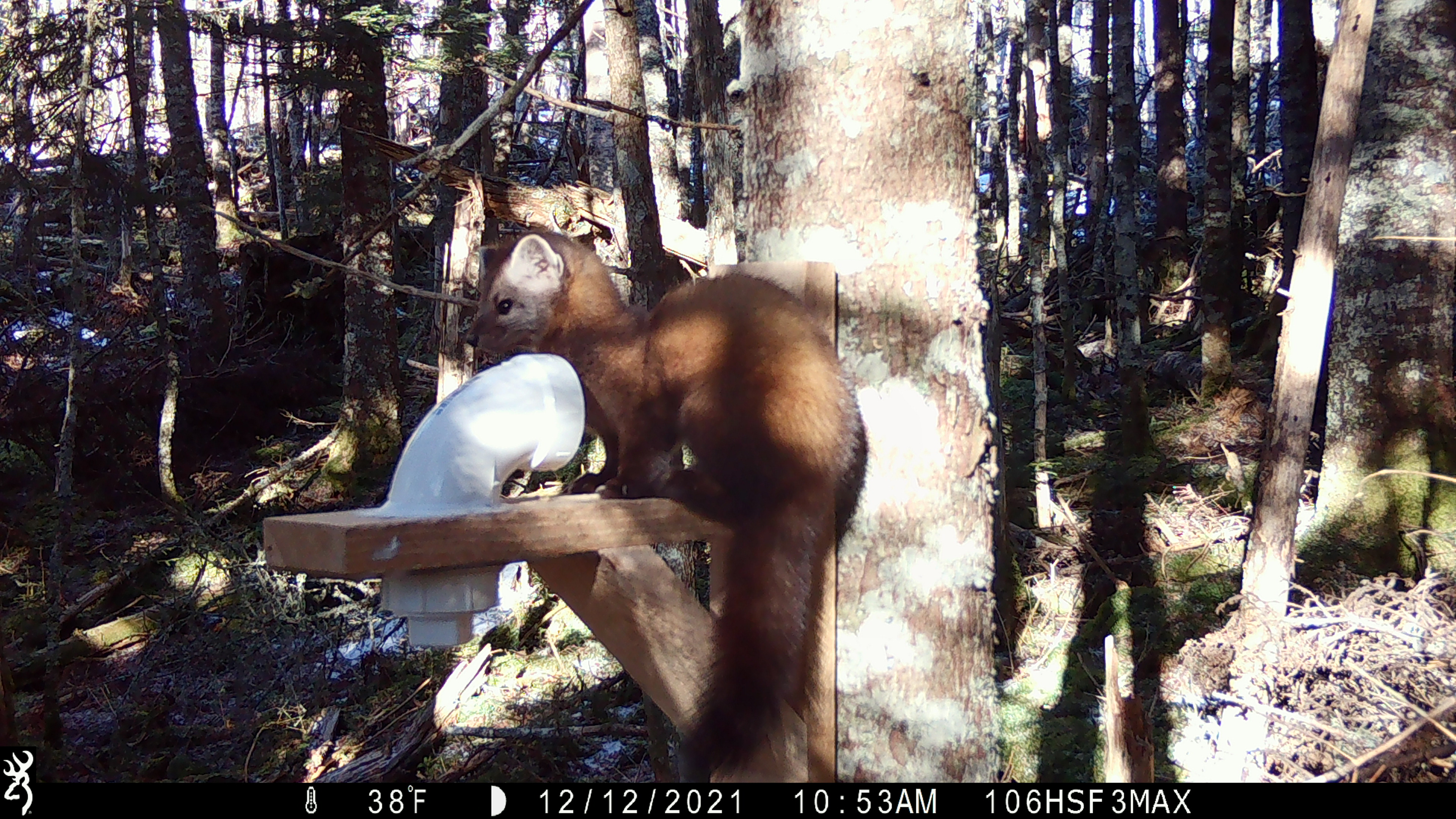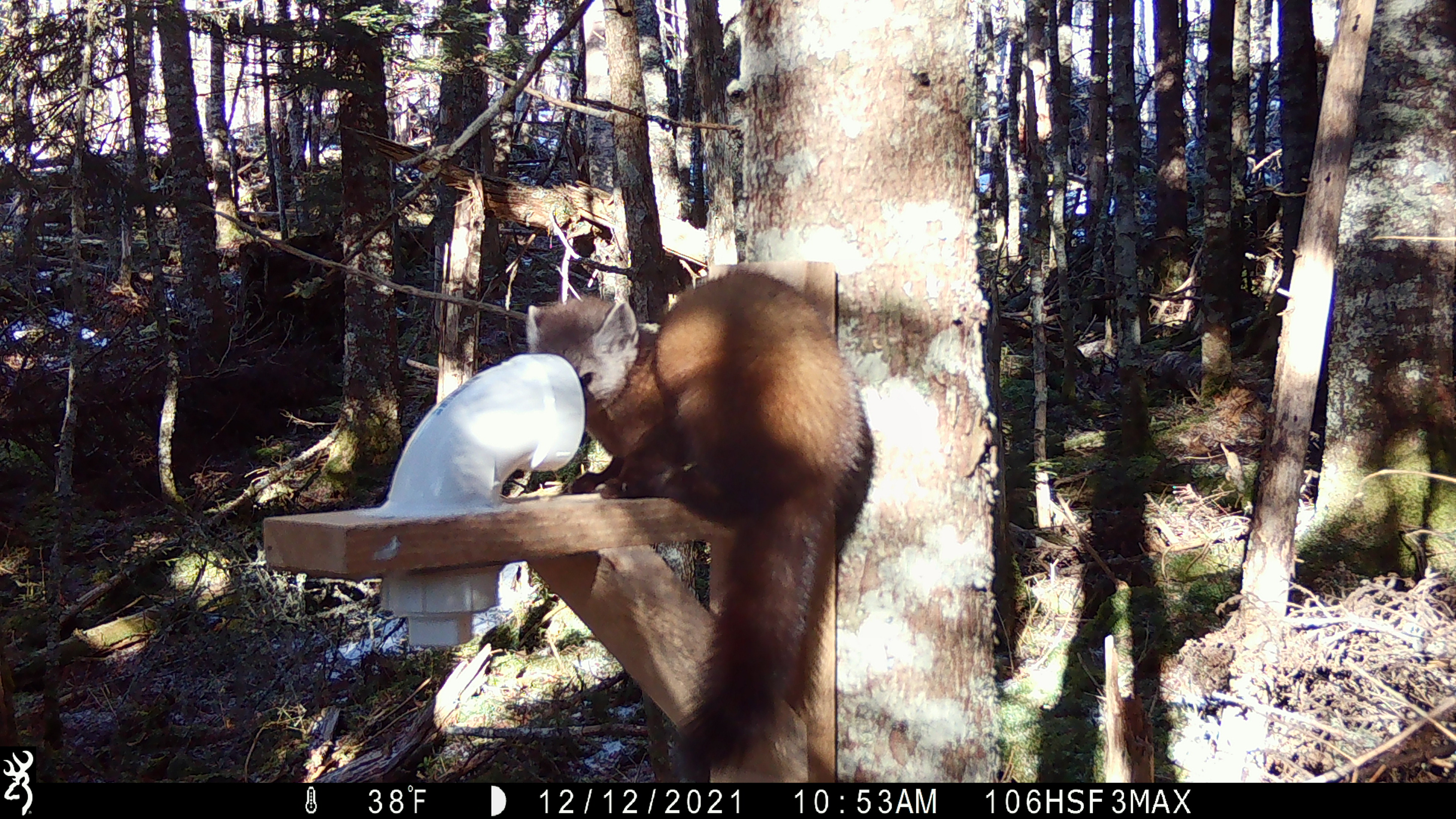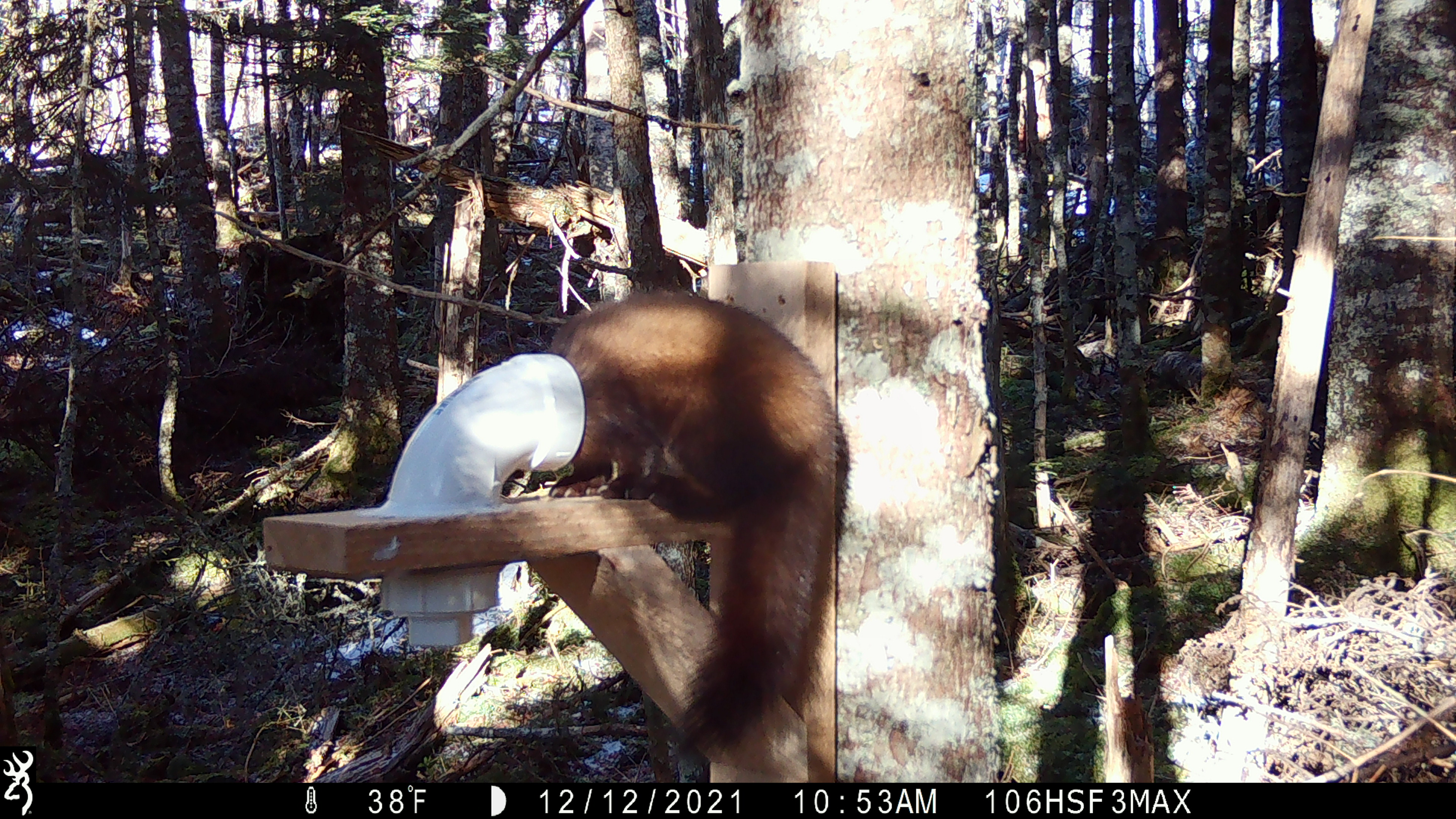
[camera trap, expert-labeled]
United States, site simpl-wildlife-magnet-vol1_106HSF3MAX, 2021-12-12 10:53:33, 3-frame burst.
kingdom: Animalia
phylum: Chordata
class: Mammalia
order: Carnivora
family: Mustelidae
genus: Martes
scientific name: Martes americana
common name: american marten